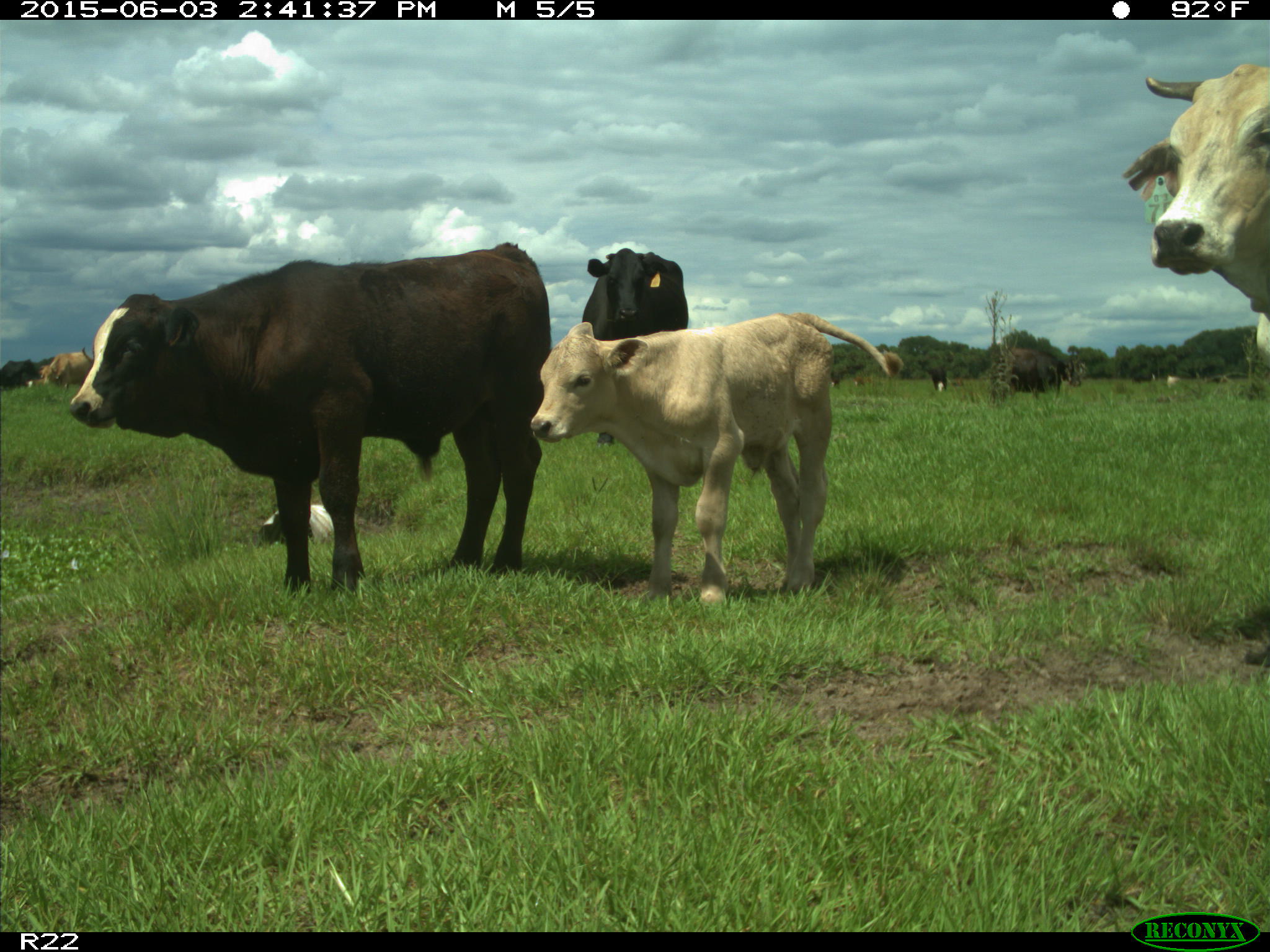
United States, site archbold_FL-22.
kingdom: Animalia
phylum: Chordata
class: Mammalia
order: Artiodactyla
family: Bovidae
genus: Bos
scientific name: Bos taurus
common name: domestic cow